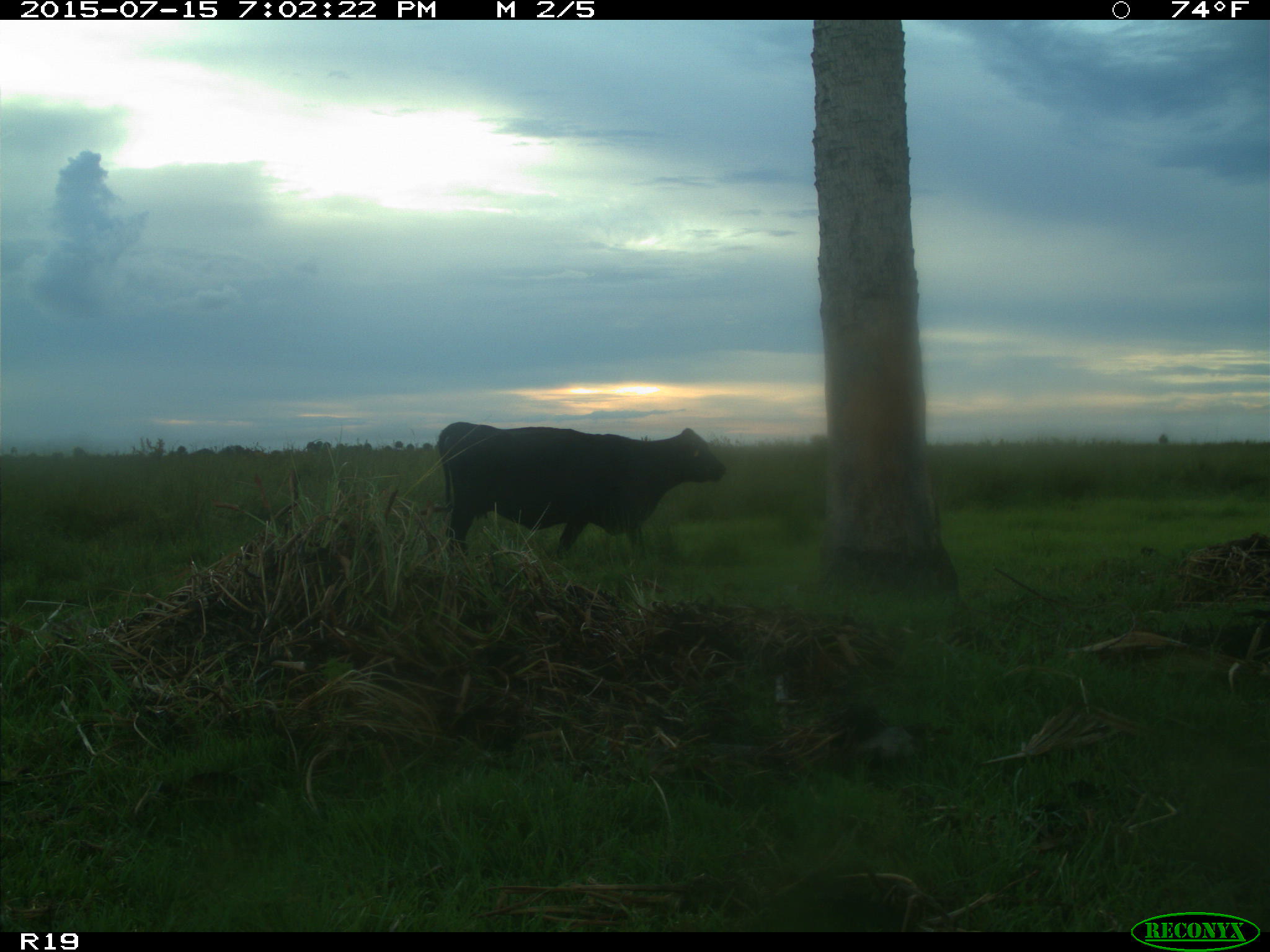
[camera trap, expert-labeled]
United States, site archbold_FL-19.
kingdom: Animalia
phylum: Chordata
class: Mammalia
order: Artiodactyla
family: Bovidae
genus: Bos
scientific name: Bos taurus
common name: domestic cow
Bos taurus (domestic cow).